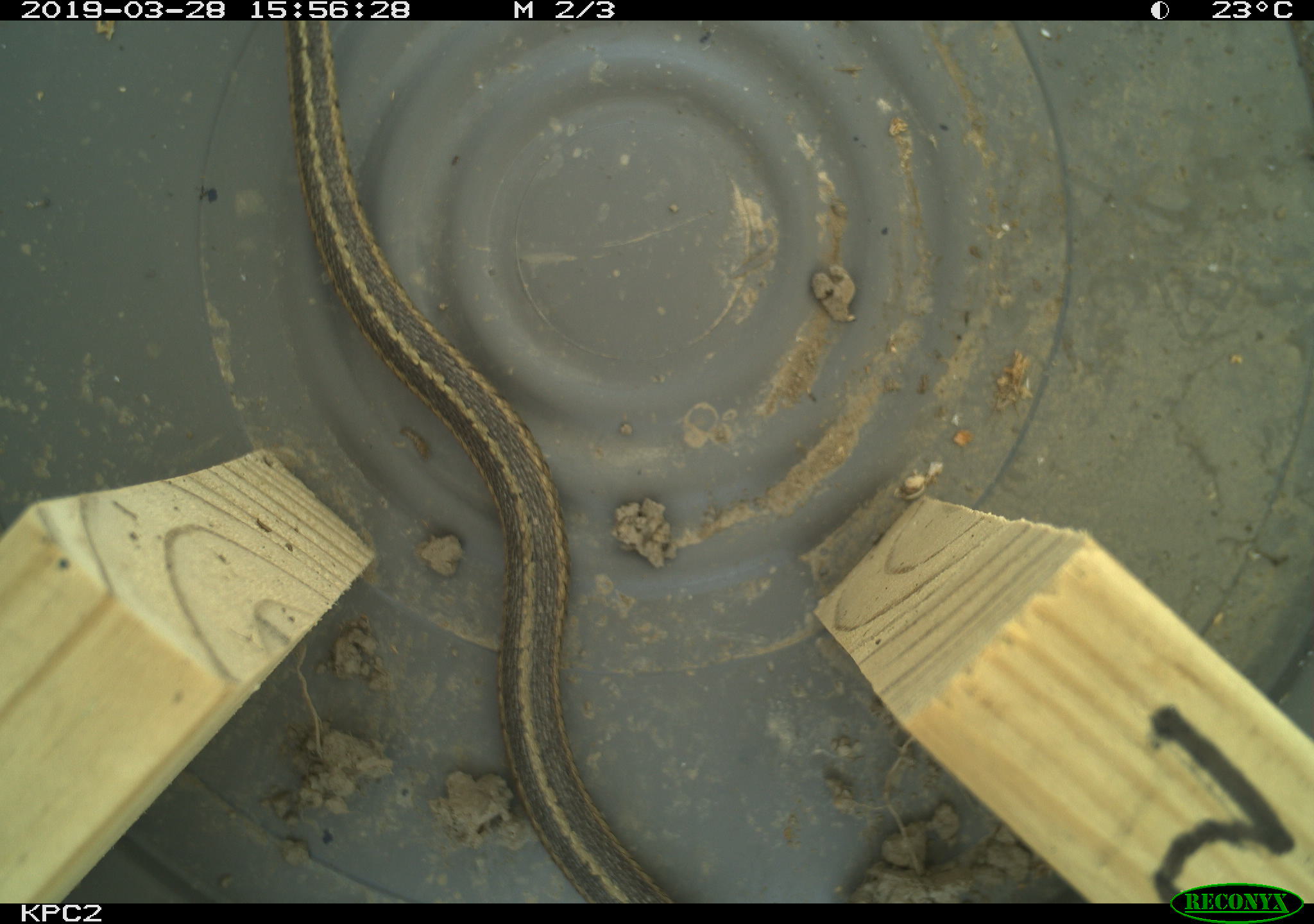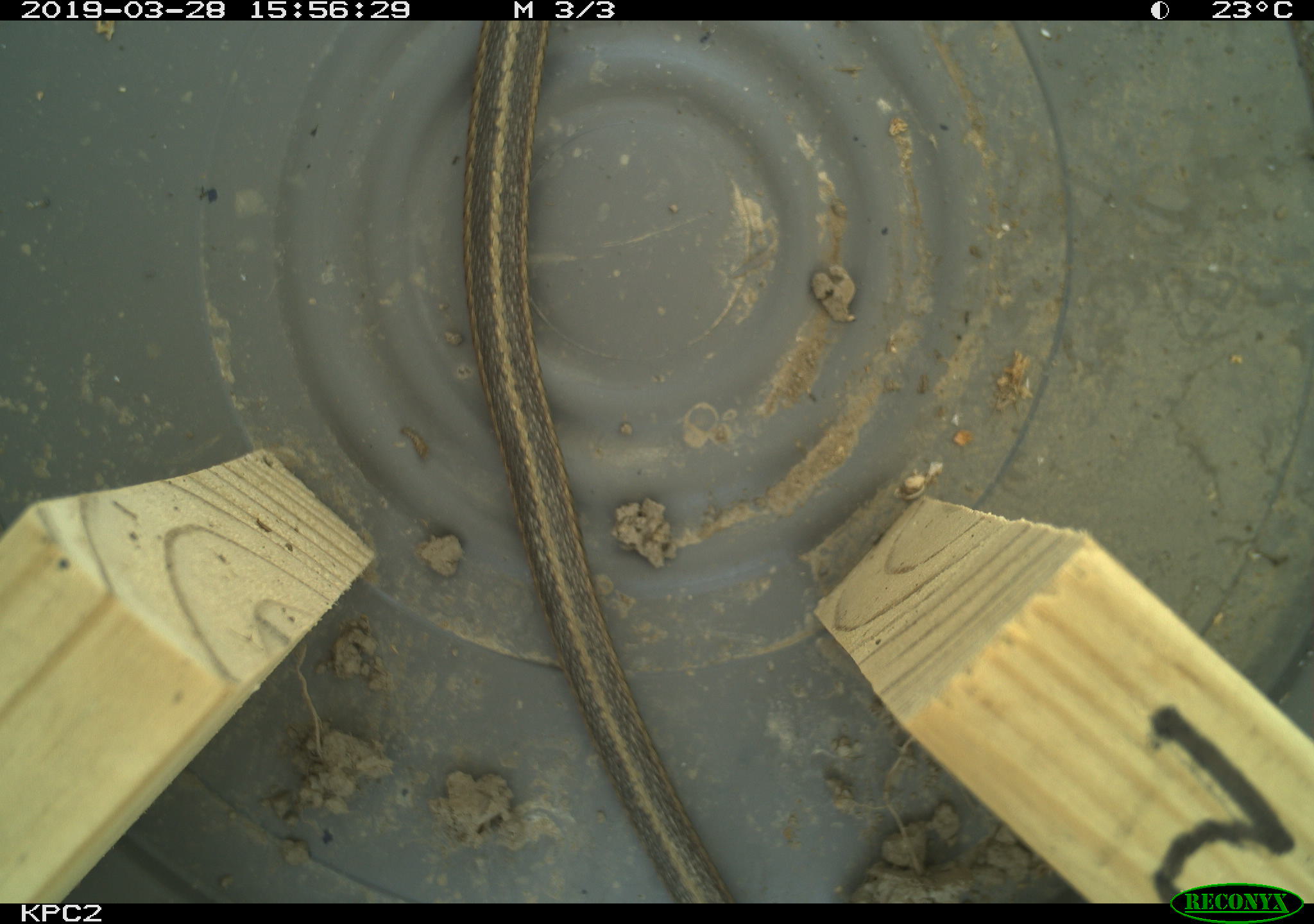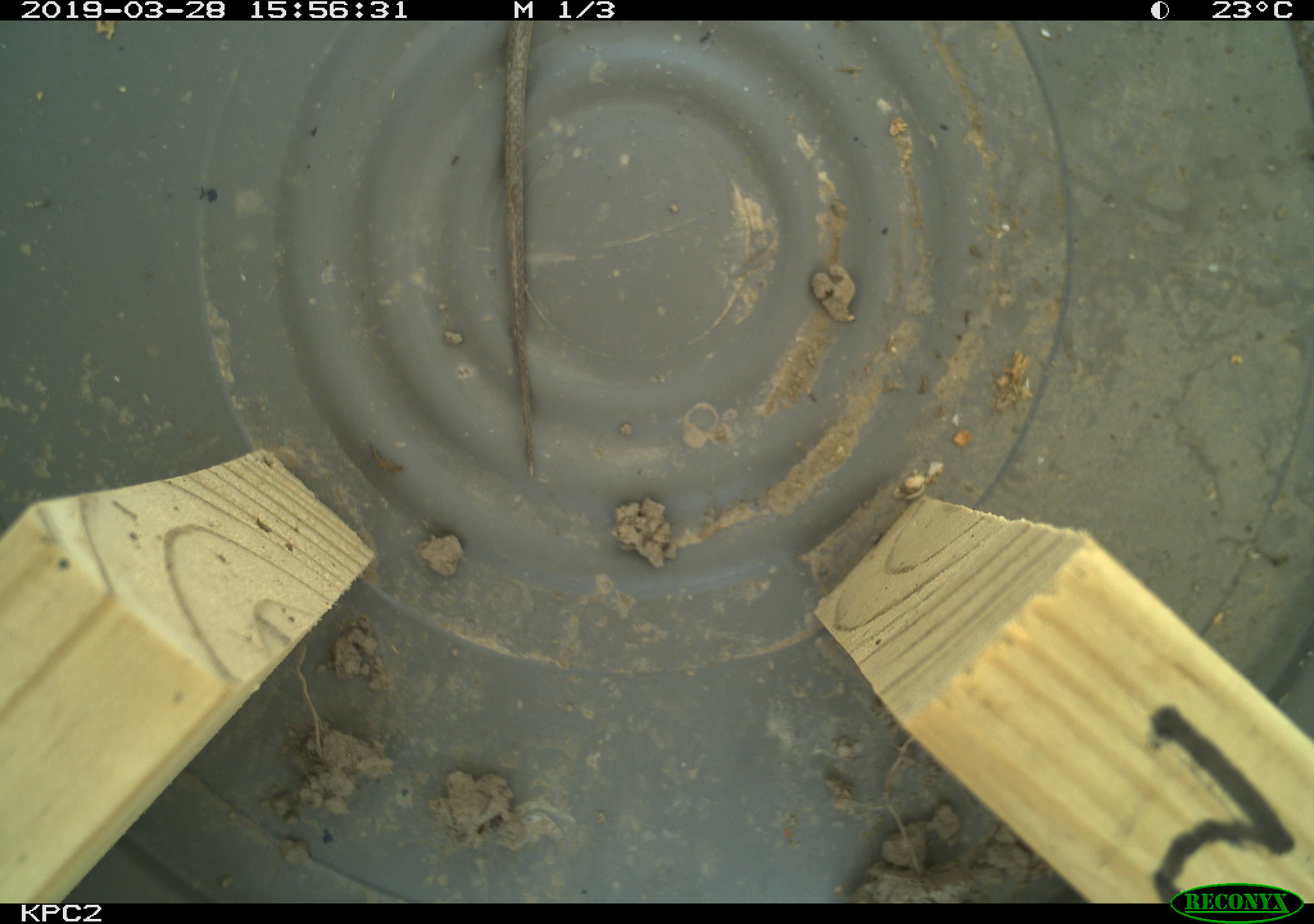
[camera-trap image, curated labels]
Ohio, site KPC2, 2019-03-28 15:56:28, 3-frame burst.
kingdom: Animalia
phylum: Chordata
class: Reptilia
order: Squamata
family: Colubridae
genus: Thamnophis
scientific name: Thamnophis sirtalis sirtalis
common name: eastern gartersnake